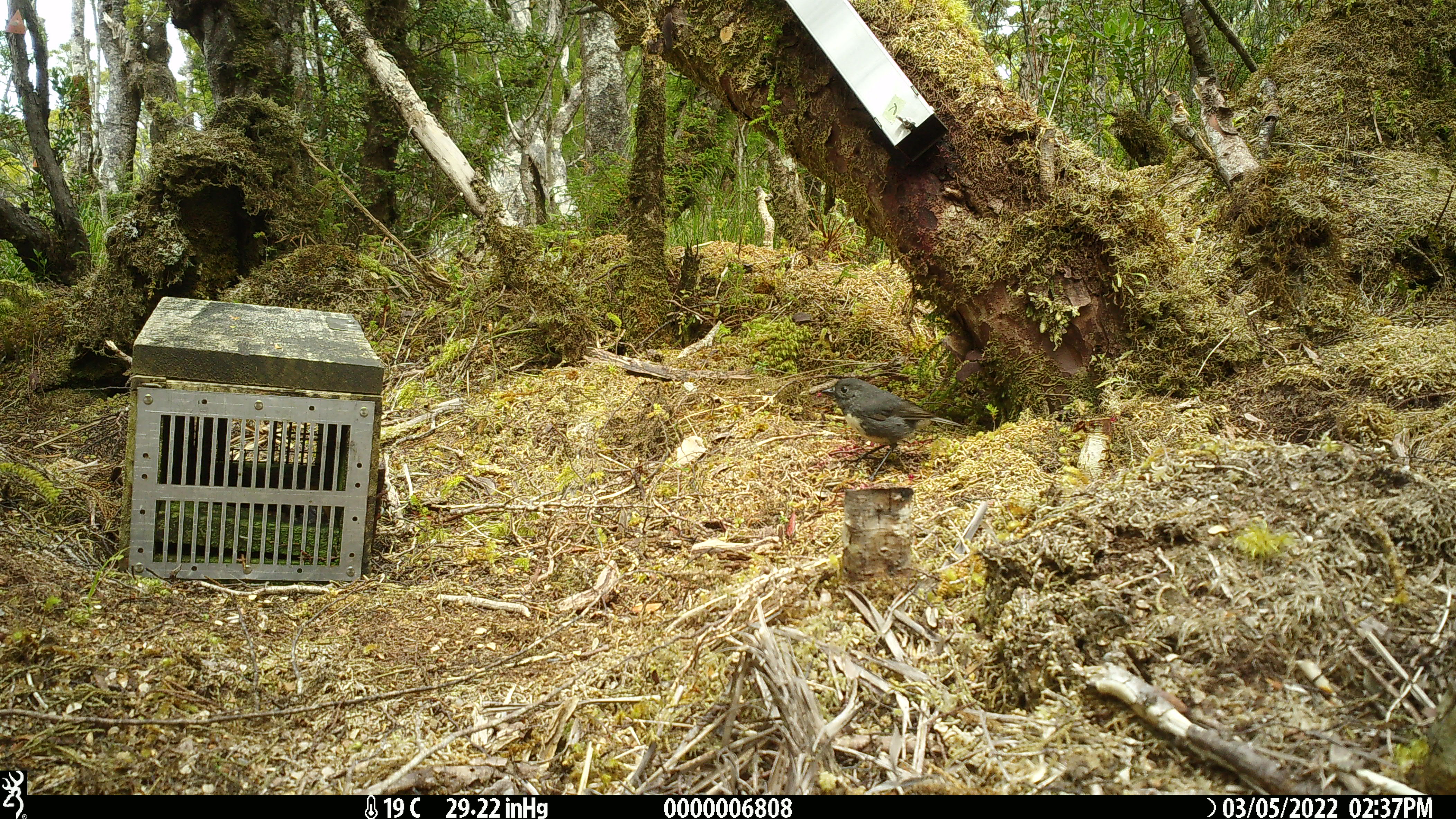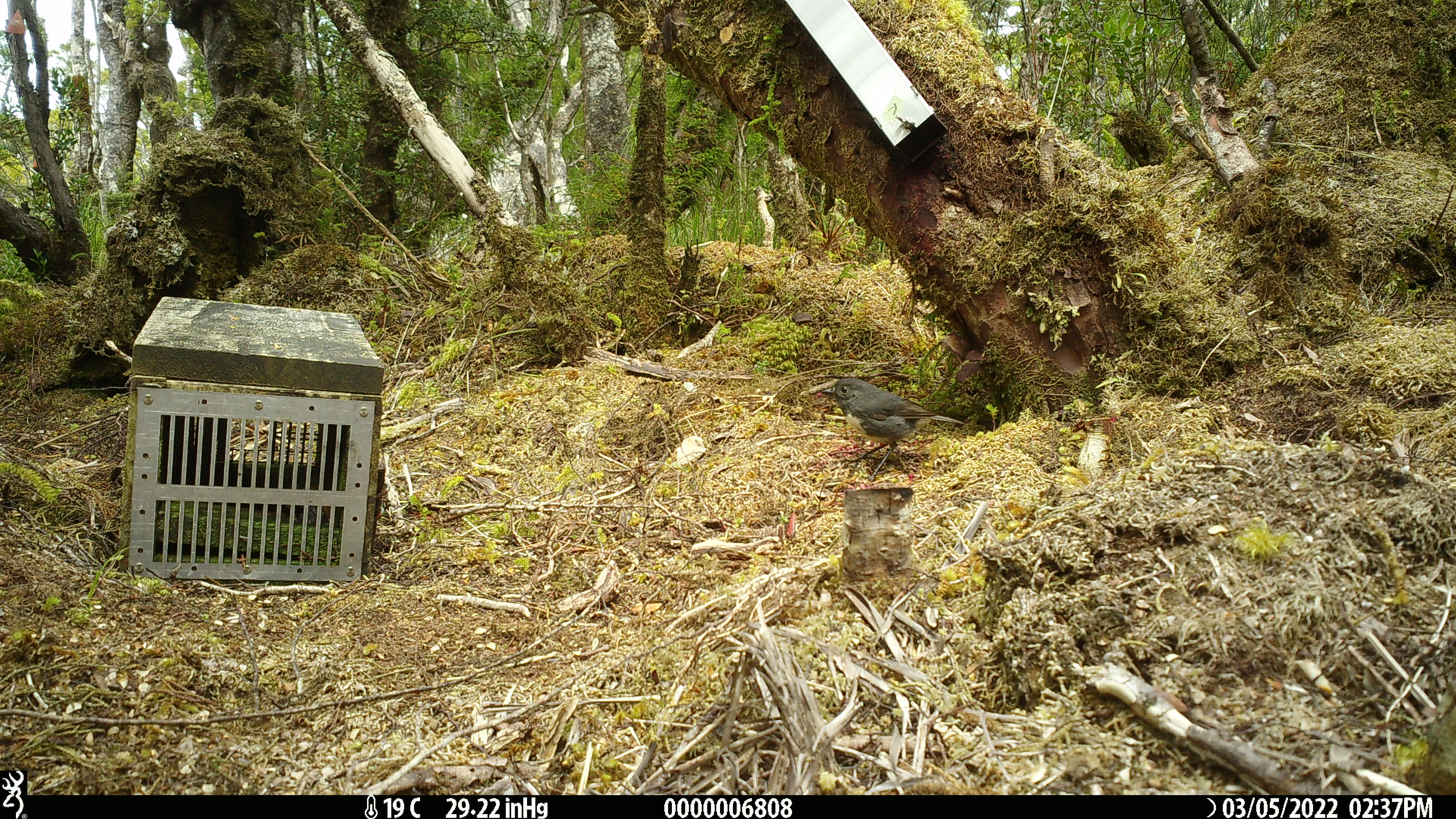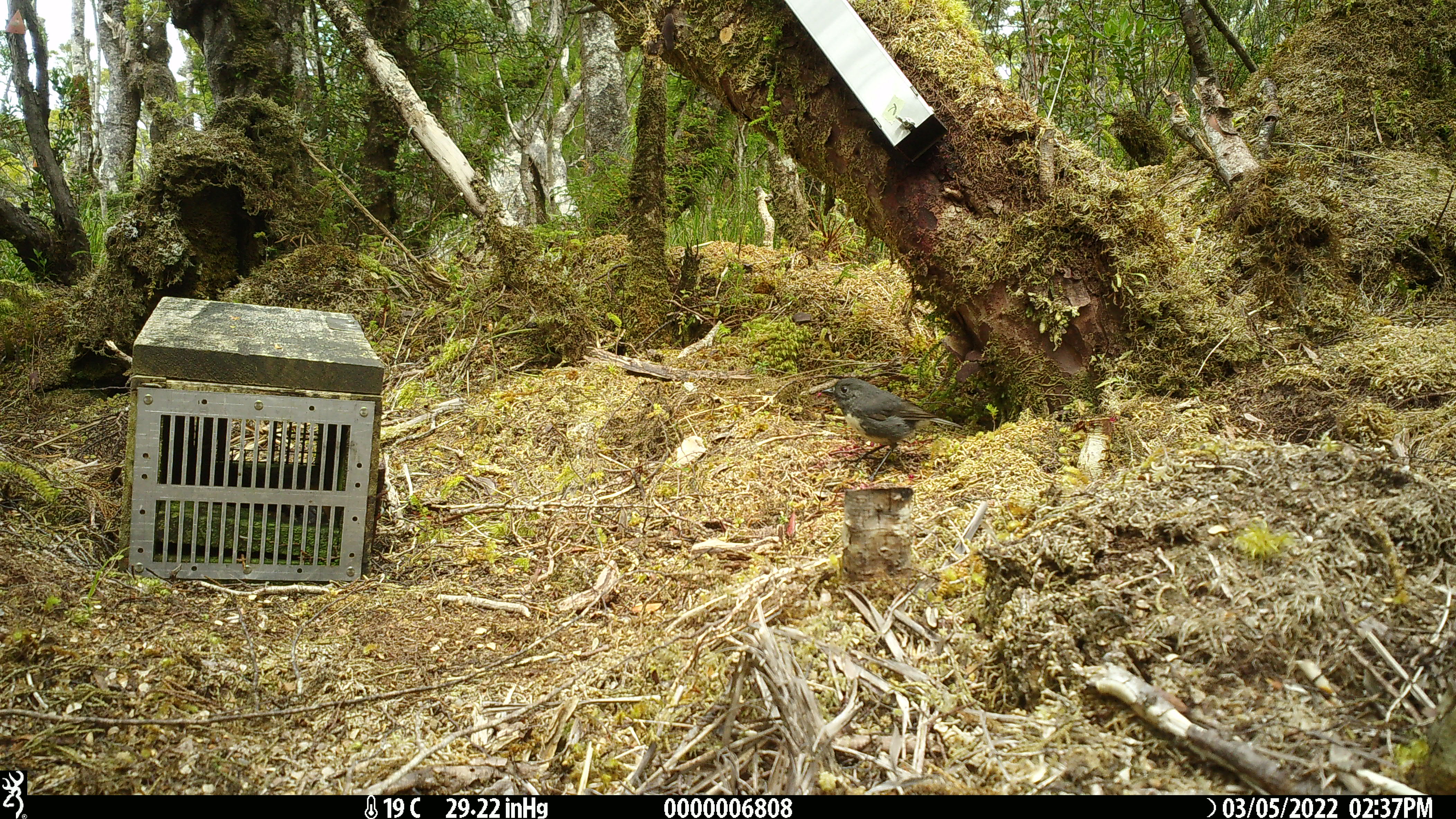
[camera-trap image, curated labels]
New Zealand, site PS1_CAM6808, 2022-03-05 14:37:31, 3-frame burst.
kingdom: Animalia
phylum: Chordata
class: Aves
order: Passeriformes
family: Petroicidae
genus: Petroica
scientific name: Petroica australis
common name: new zealand robin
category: robin